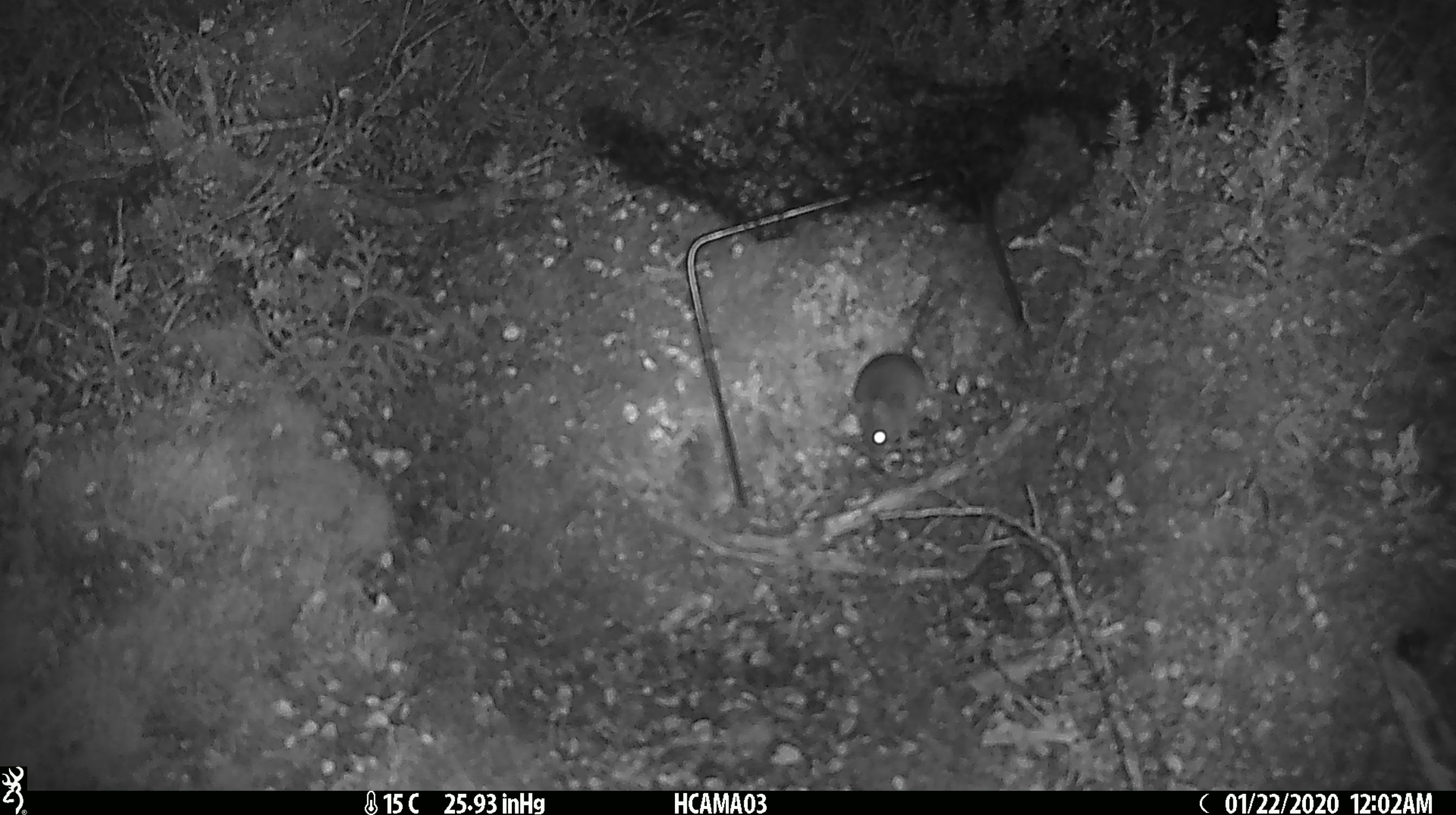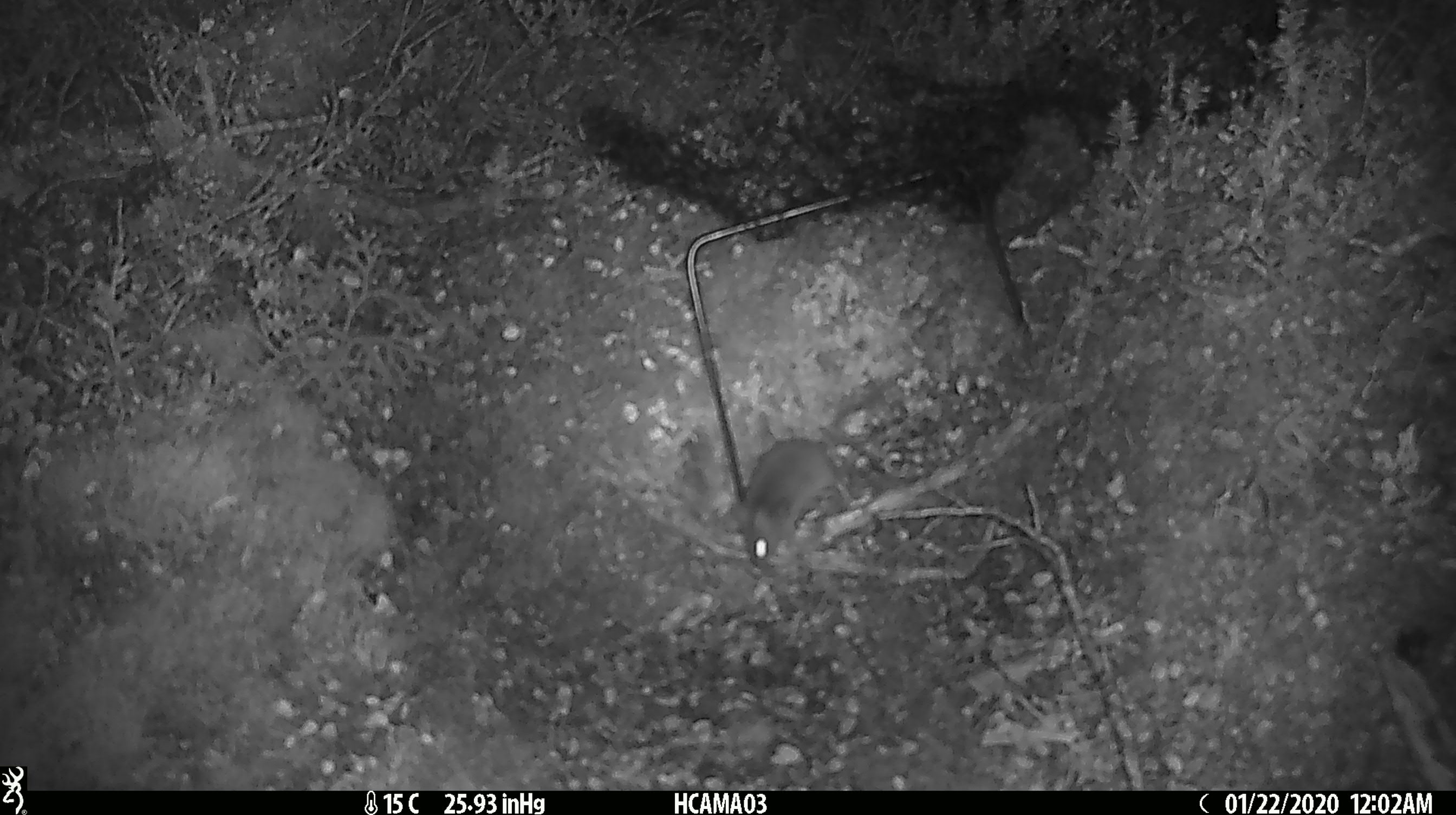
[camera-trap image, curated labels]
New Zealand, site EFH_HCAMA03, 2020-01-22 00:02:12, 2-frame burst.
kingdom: Animalia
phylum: Chordata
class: Mammalia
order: Rodentia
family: Muridae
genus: Mus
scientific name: Mus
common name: mouse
Mouse (Mus).